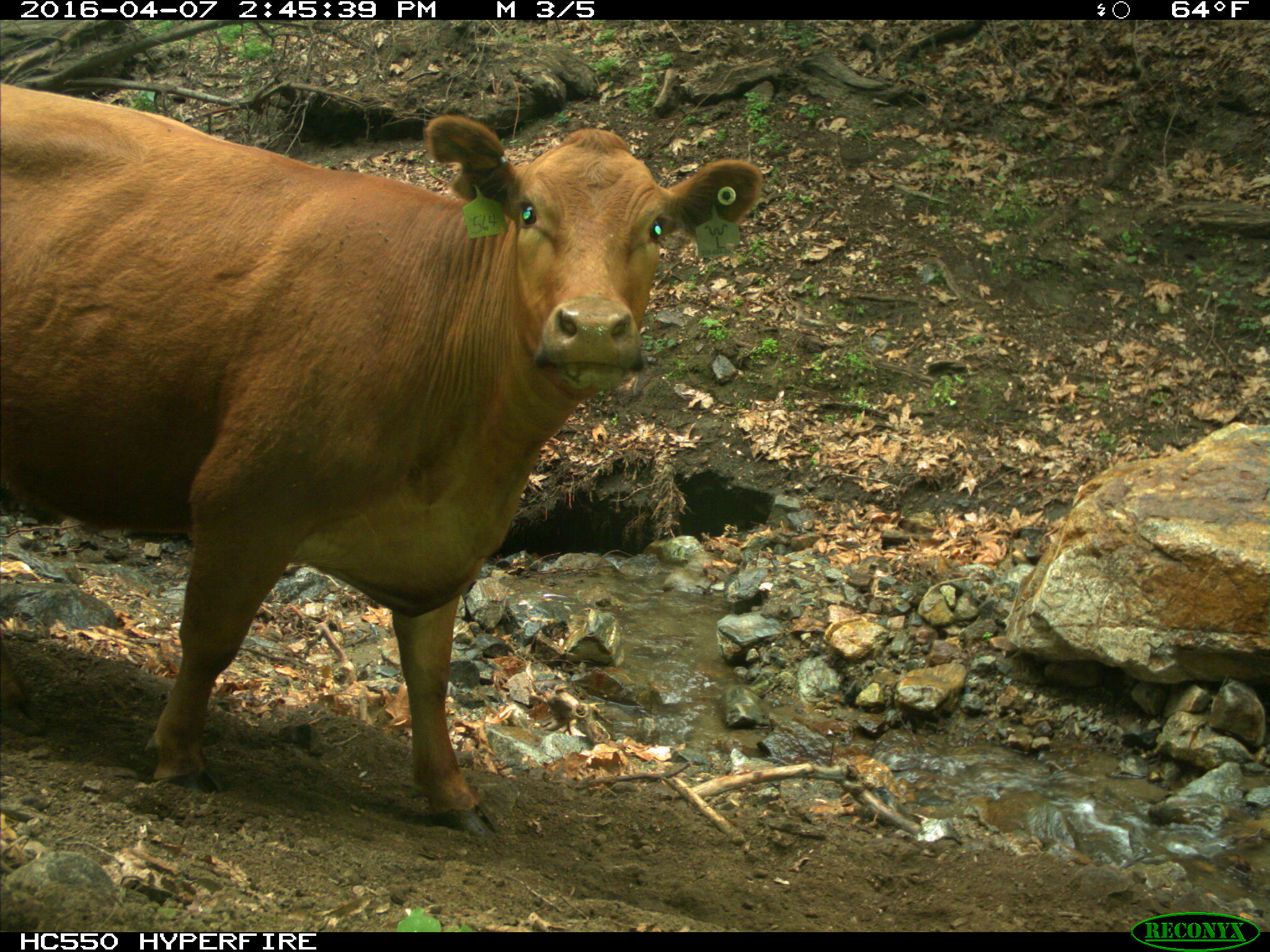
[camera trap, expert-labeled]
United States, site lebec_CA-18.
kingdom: Animalia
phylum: Chordata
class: Mammalia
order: Artiodactyla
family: Bovidae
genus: Bos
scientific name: Bos taurus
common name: domestic cow